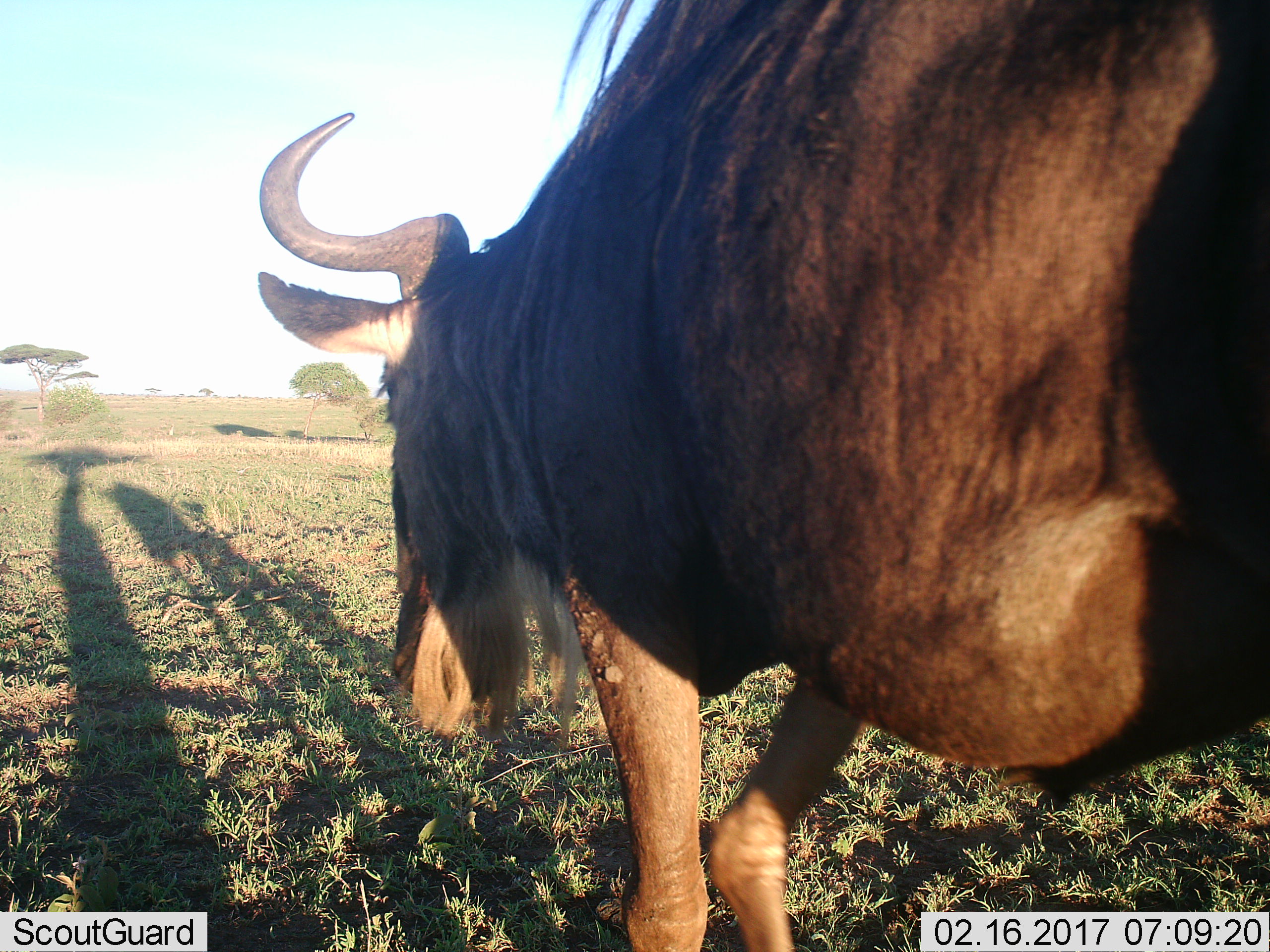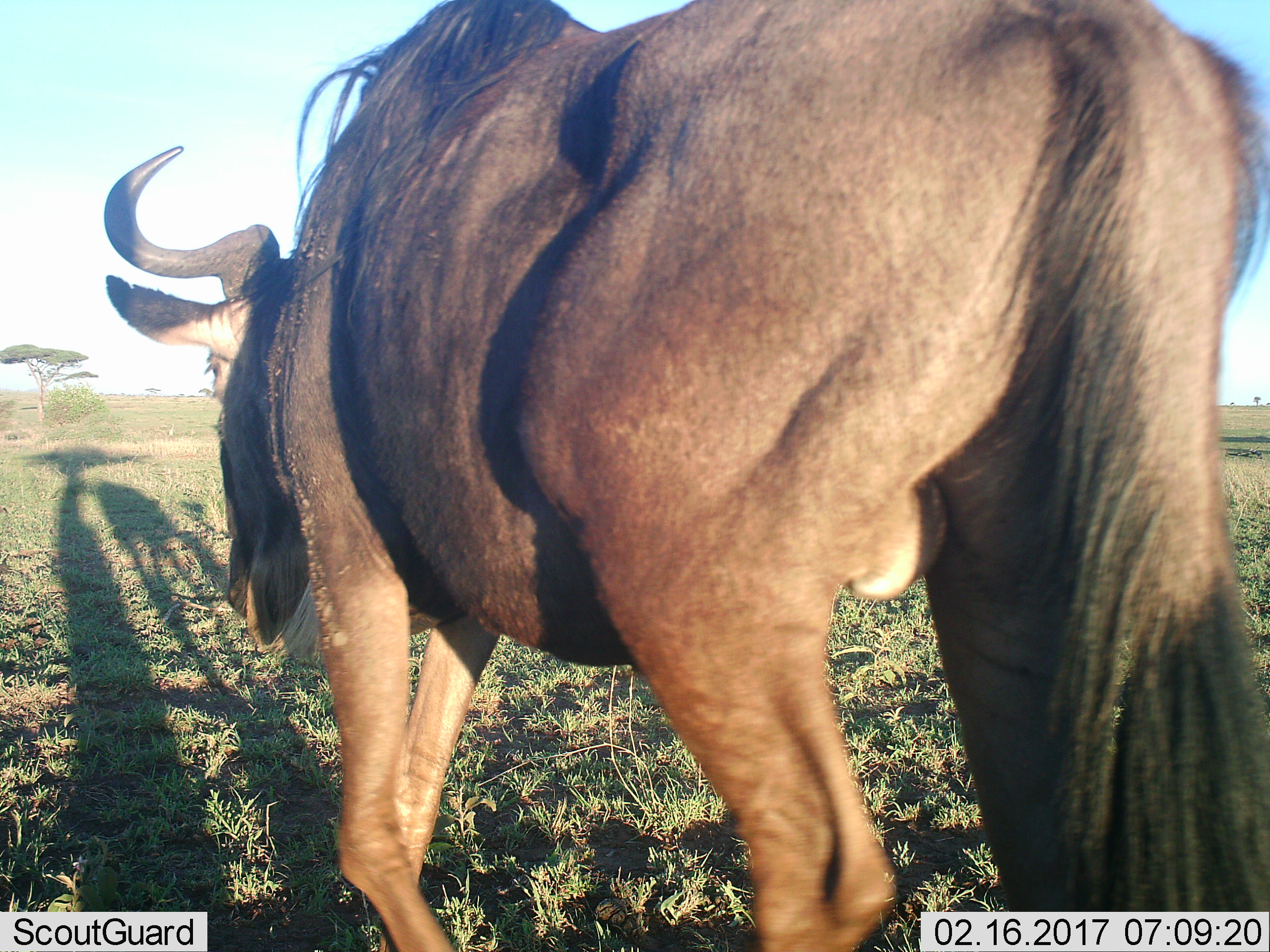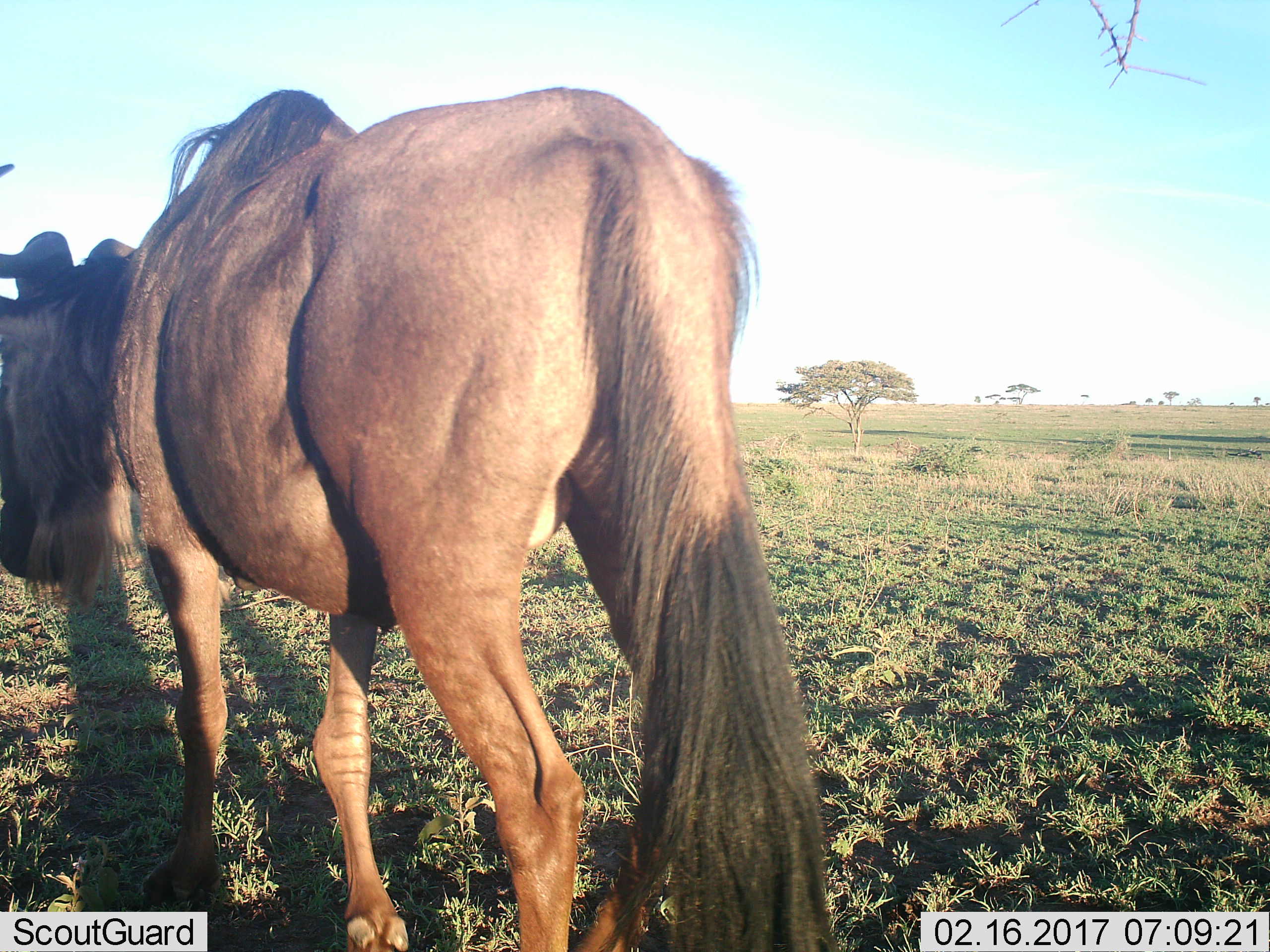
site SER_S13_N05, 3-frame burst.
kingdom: Animalia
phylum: Chordata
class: Mammalia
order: Artiodactyla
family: Bovidae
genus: Connochaetes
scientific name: Connochaetes taurinus taurinus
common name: blue wildebeest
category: wildebeestblue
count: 1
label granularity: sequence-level